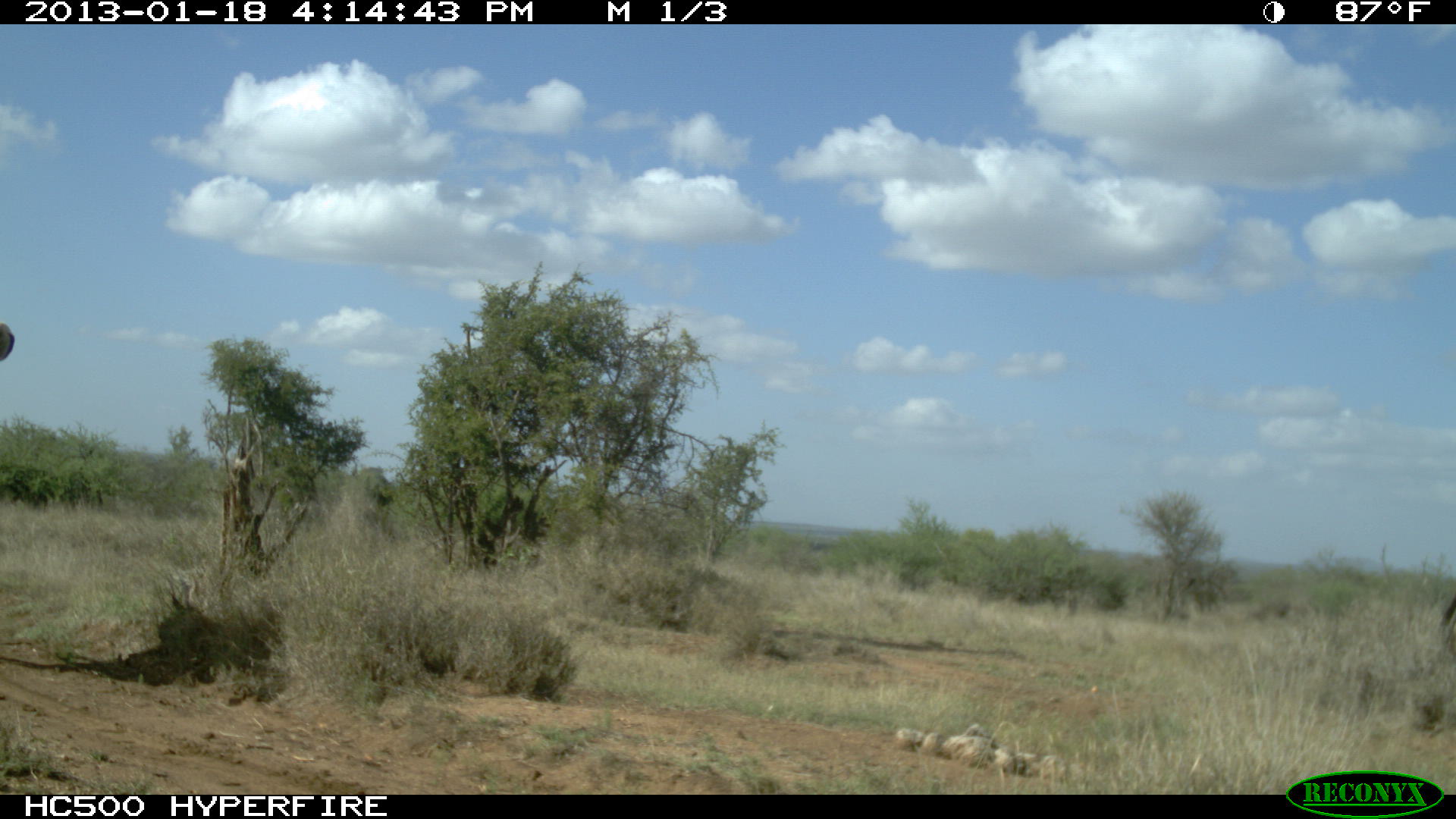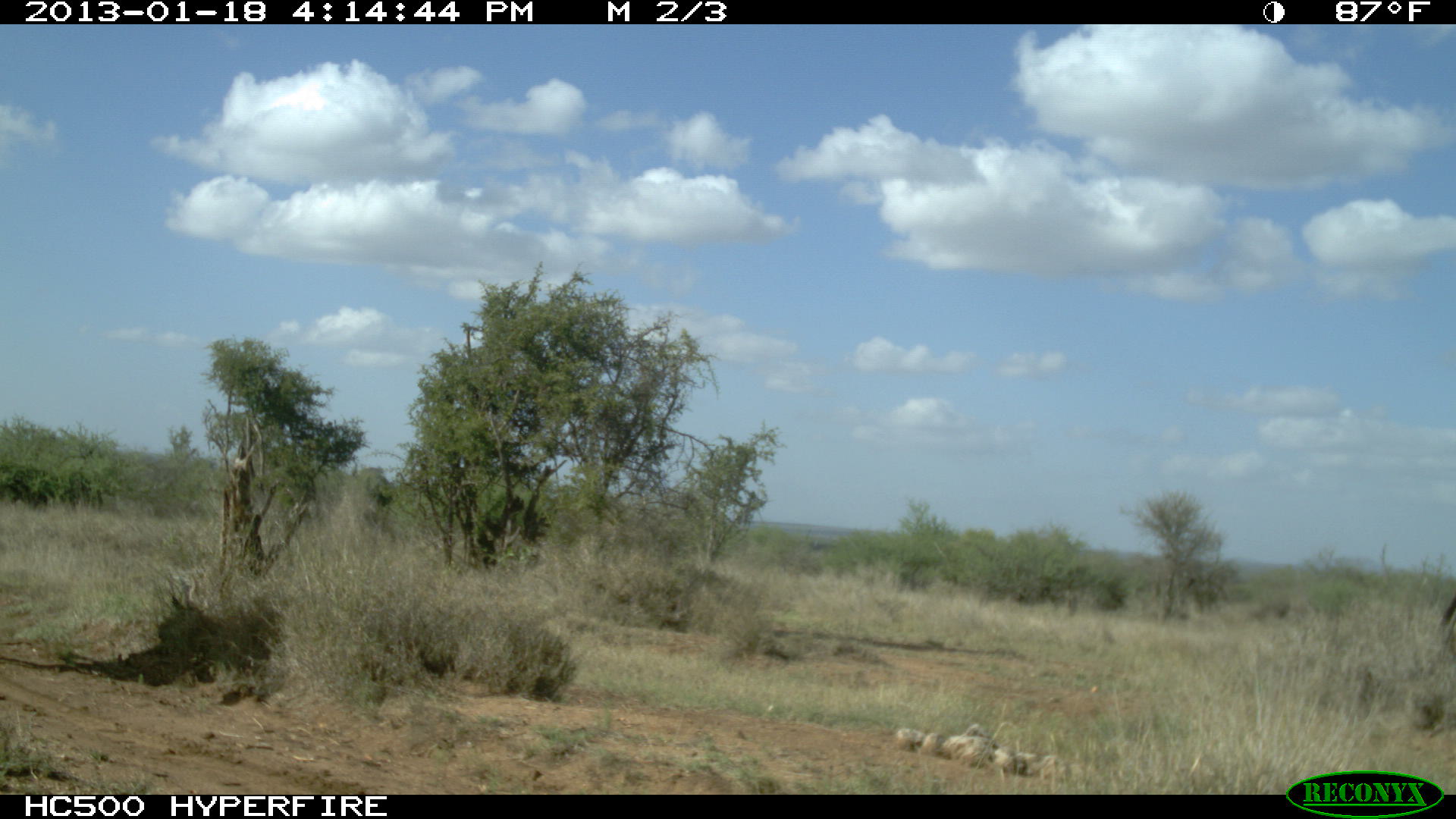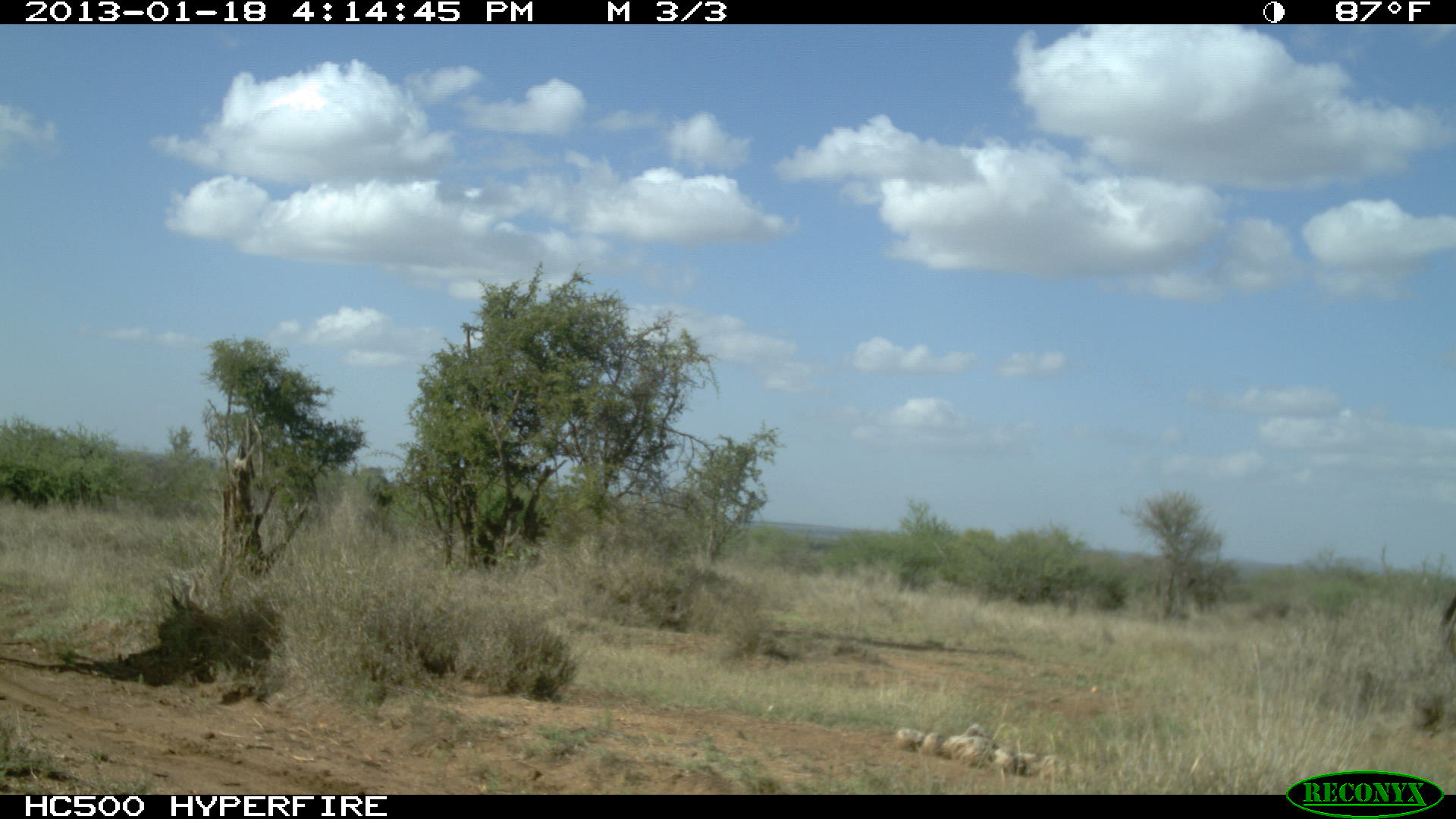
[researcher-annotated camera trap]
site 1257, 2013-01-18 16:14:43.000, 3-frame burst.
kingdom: Animalia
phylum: Chordata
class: Mammalia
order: Perissodactyla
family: Equidae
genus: Equus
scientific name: Equus grevyi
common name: grévy's zebra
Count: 1.